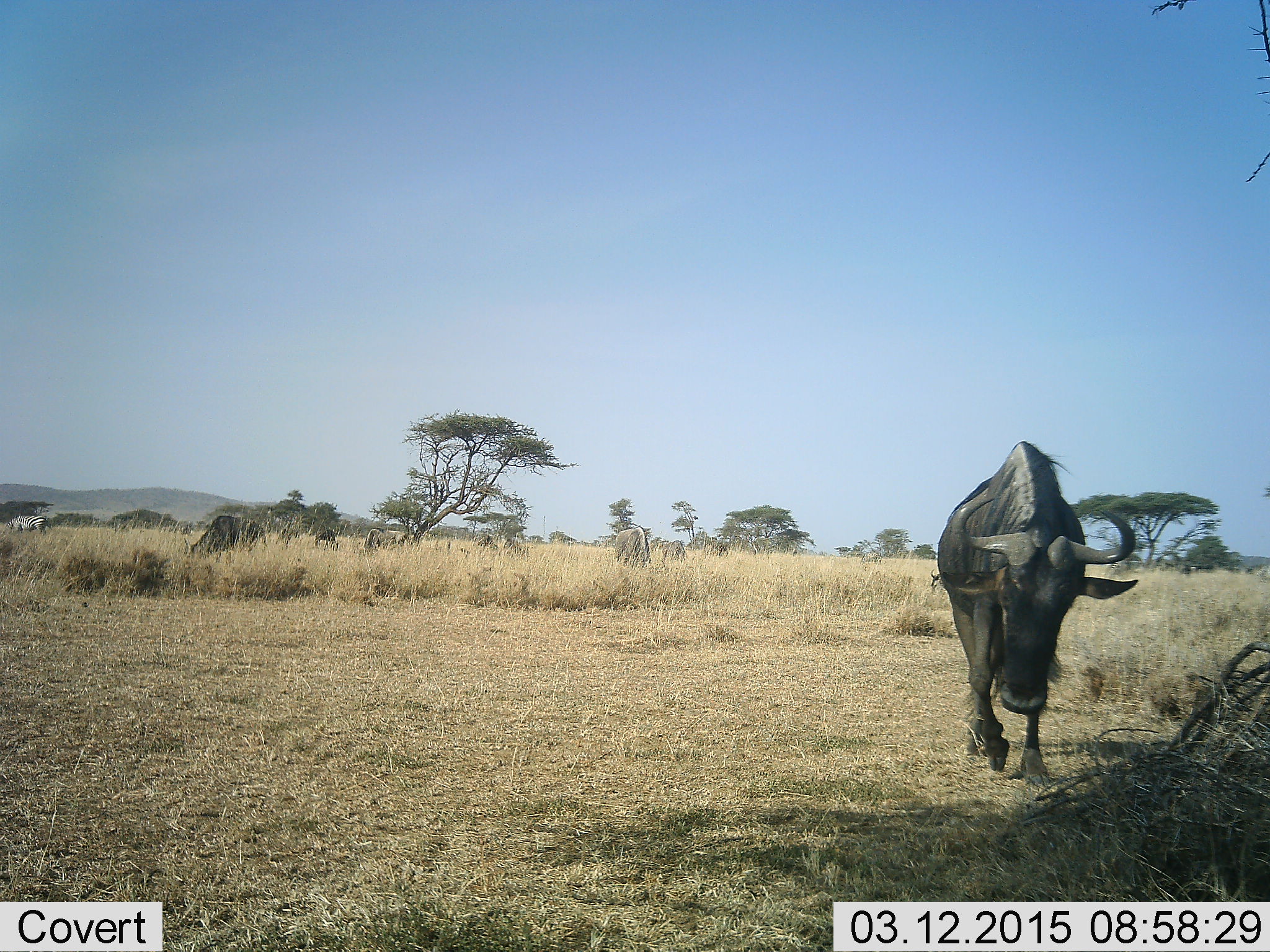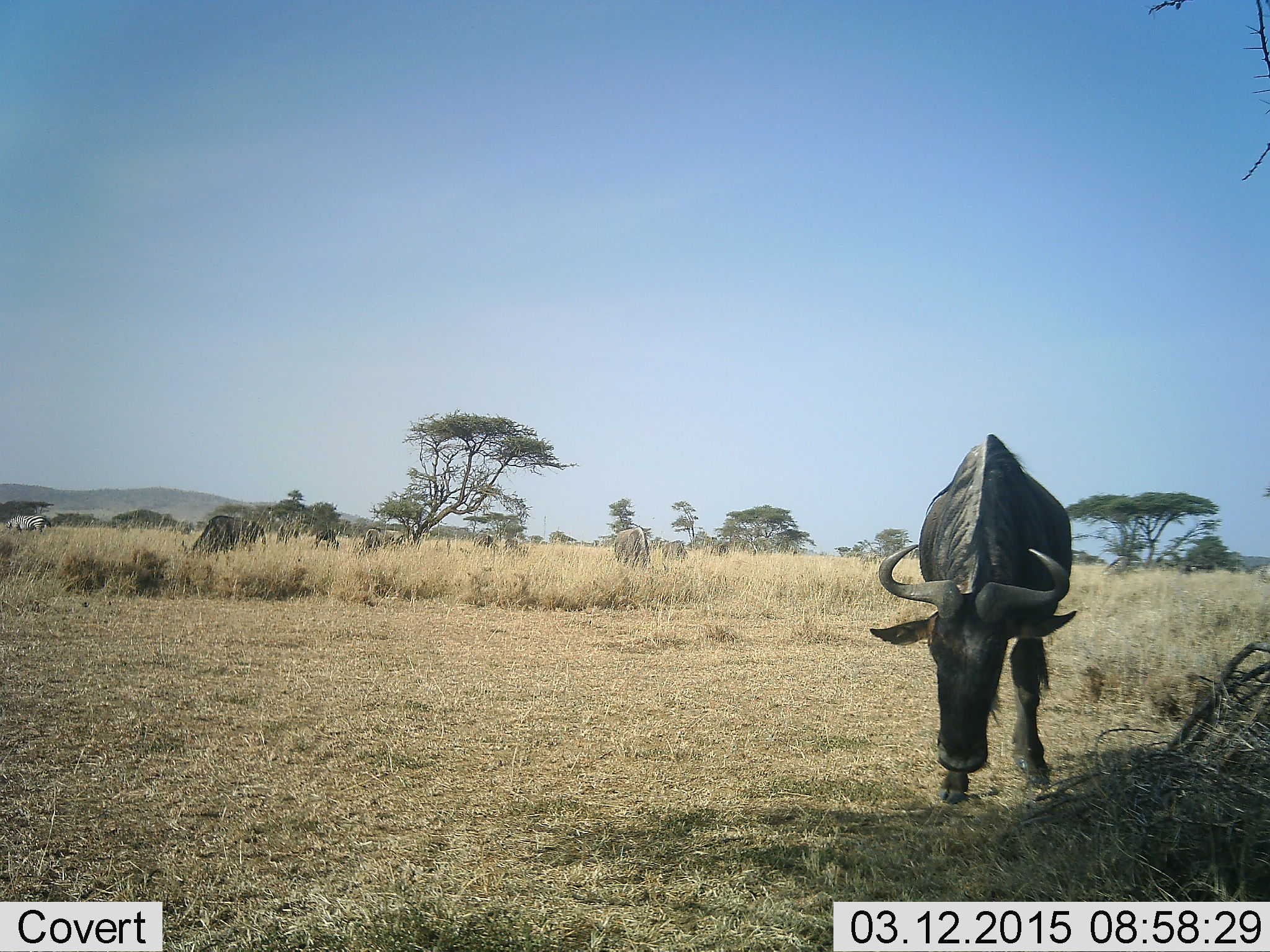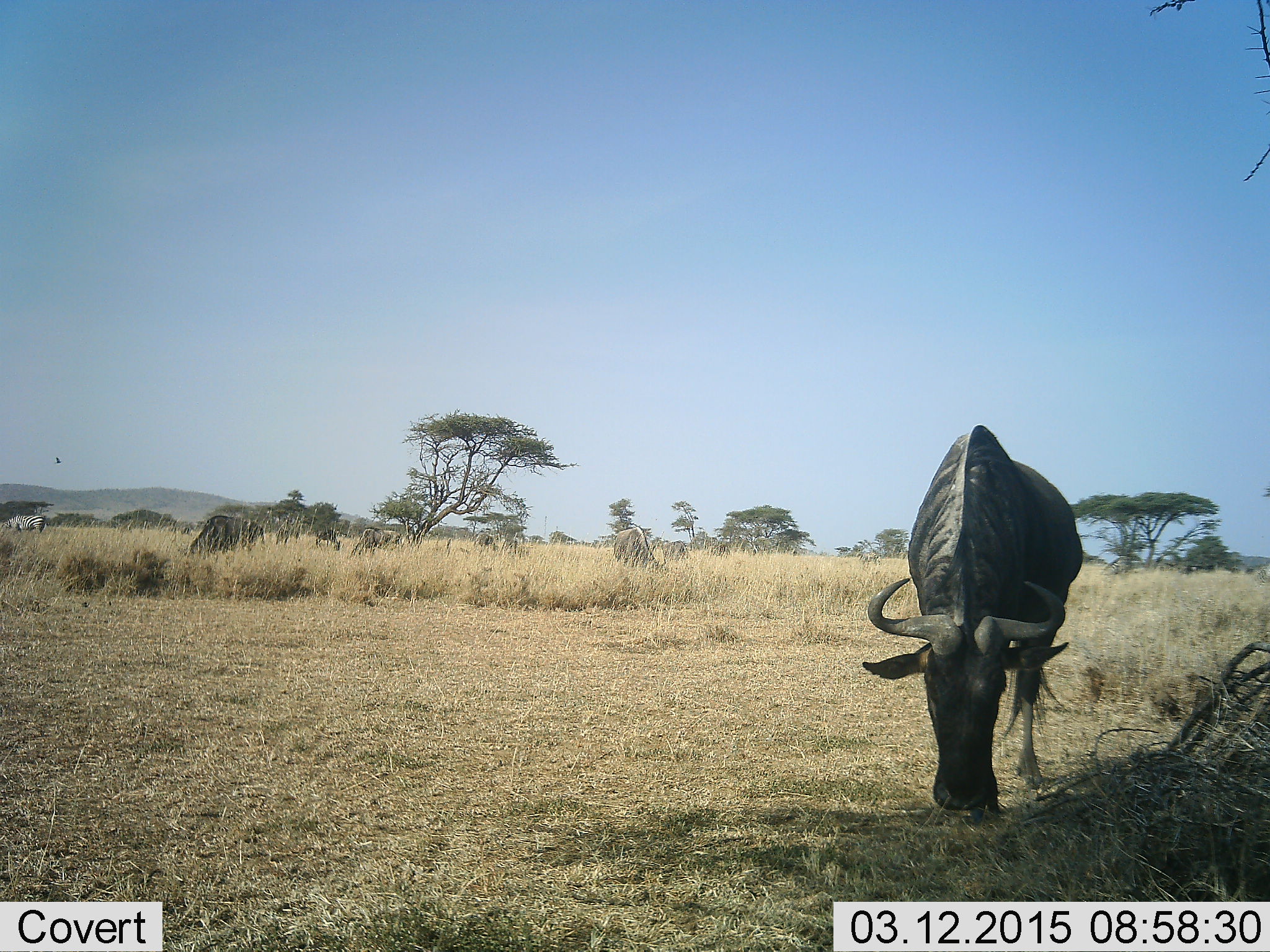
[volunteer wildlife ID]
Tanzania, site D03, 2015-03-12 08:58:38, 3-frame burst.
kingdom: Animalia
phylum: Chordata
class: Mammalia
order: Artiodactyla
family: Bovidae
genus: Connochaetes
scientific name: Connochaetes taurinus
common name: blue wildebeest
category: wildebeest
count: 9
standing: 47%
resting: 0%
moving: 60%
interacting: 0%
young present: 0%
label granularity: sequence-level